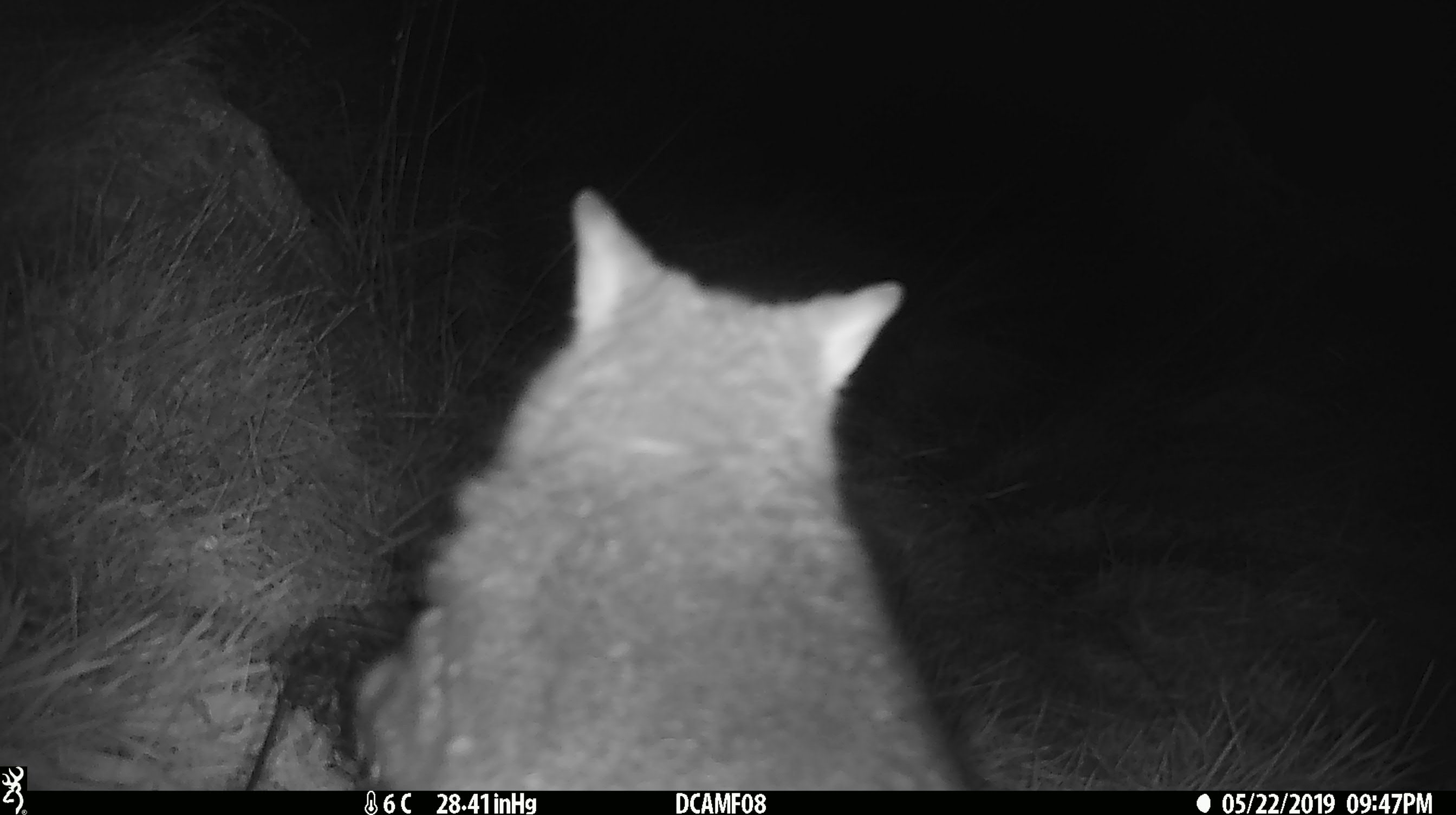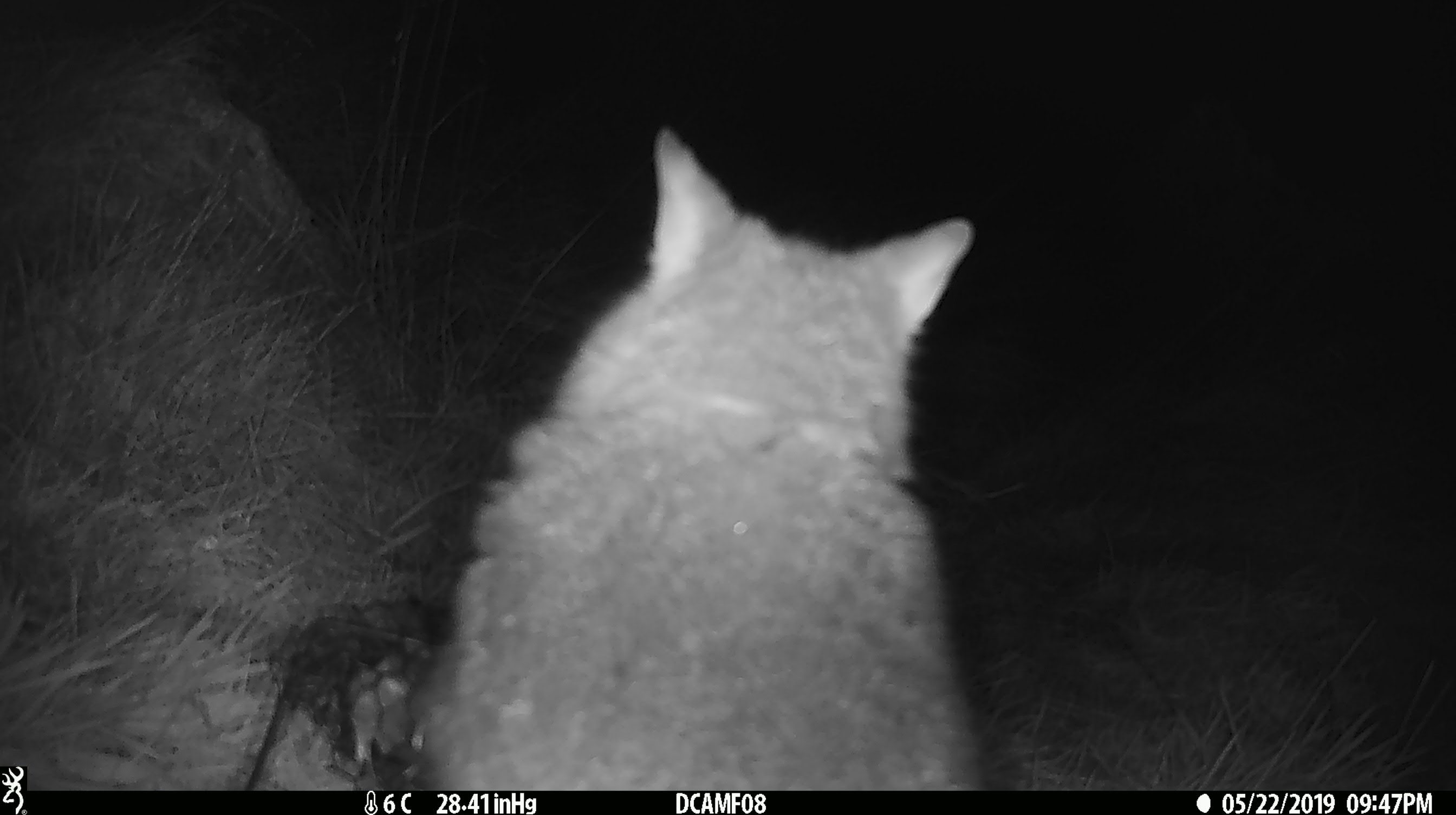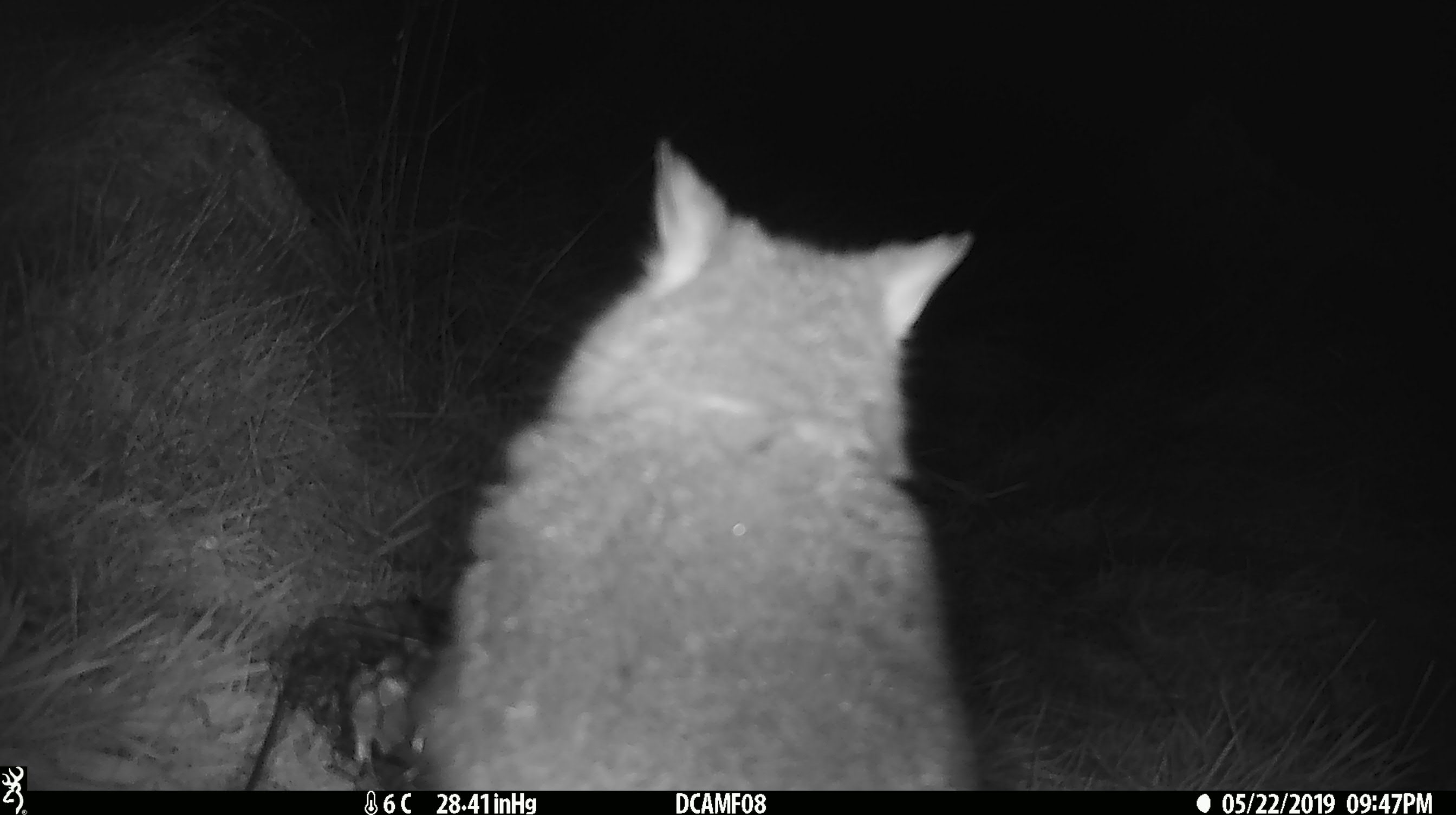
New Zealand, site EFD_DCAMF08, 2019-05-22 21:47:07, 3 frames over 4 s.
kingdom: Animalia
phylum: Chordata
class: Mammalia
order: Diprotodontia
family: Phalangeridae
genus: Trichosurus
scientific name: Trichosurus vulpecula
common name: common brushtail possum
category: possum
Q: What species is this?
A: Possum (common brushtail possum) (Trichosurus vulpecula).